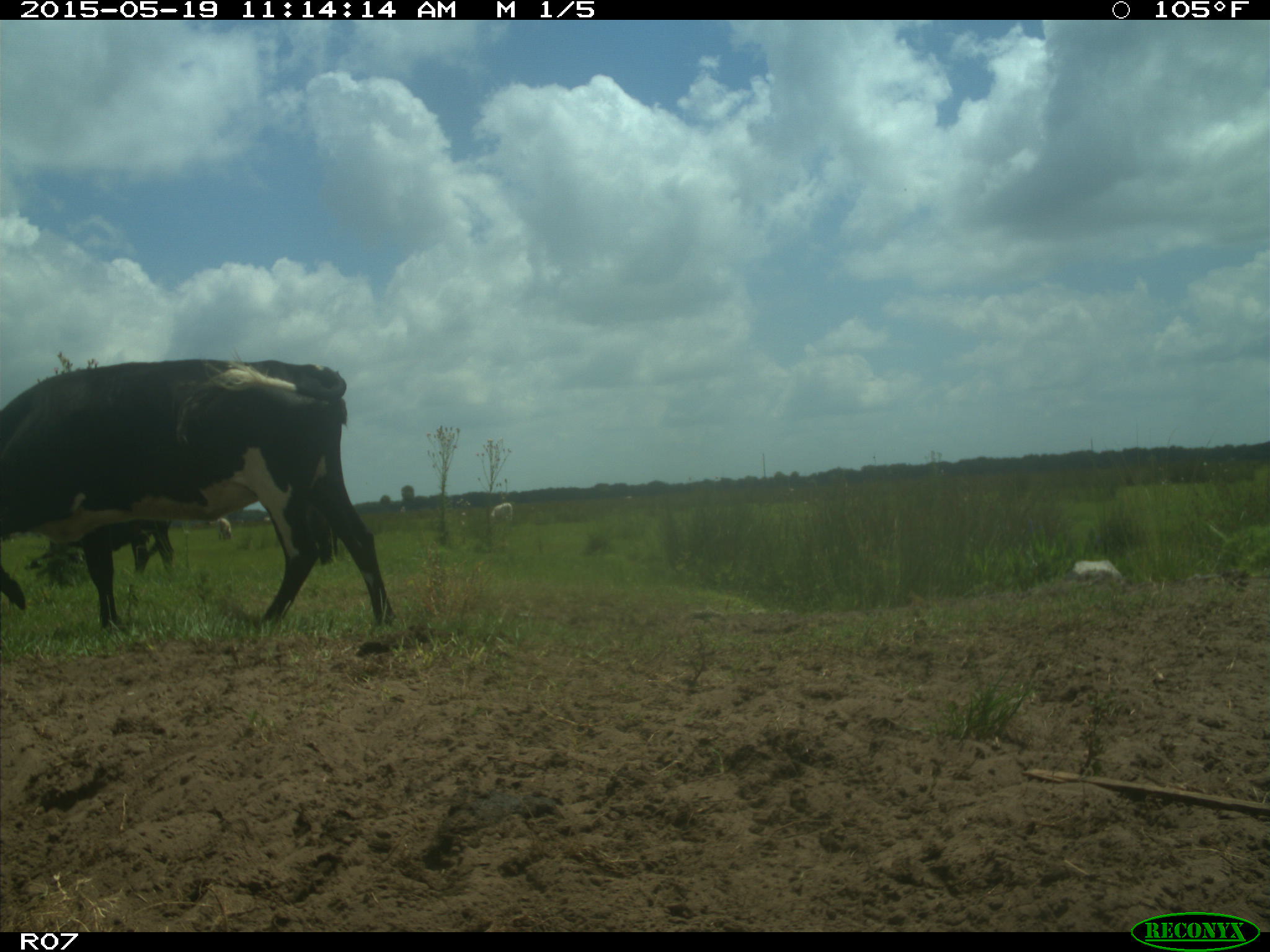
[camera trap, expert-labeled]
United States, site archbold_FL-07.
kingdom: Animalia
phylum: Chordata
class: Mammalia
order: Artiodactyla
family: Bovidae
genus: Bos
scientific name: Bos taurus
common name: domestic cow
Bos taurus (domestic cow).